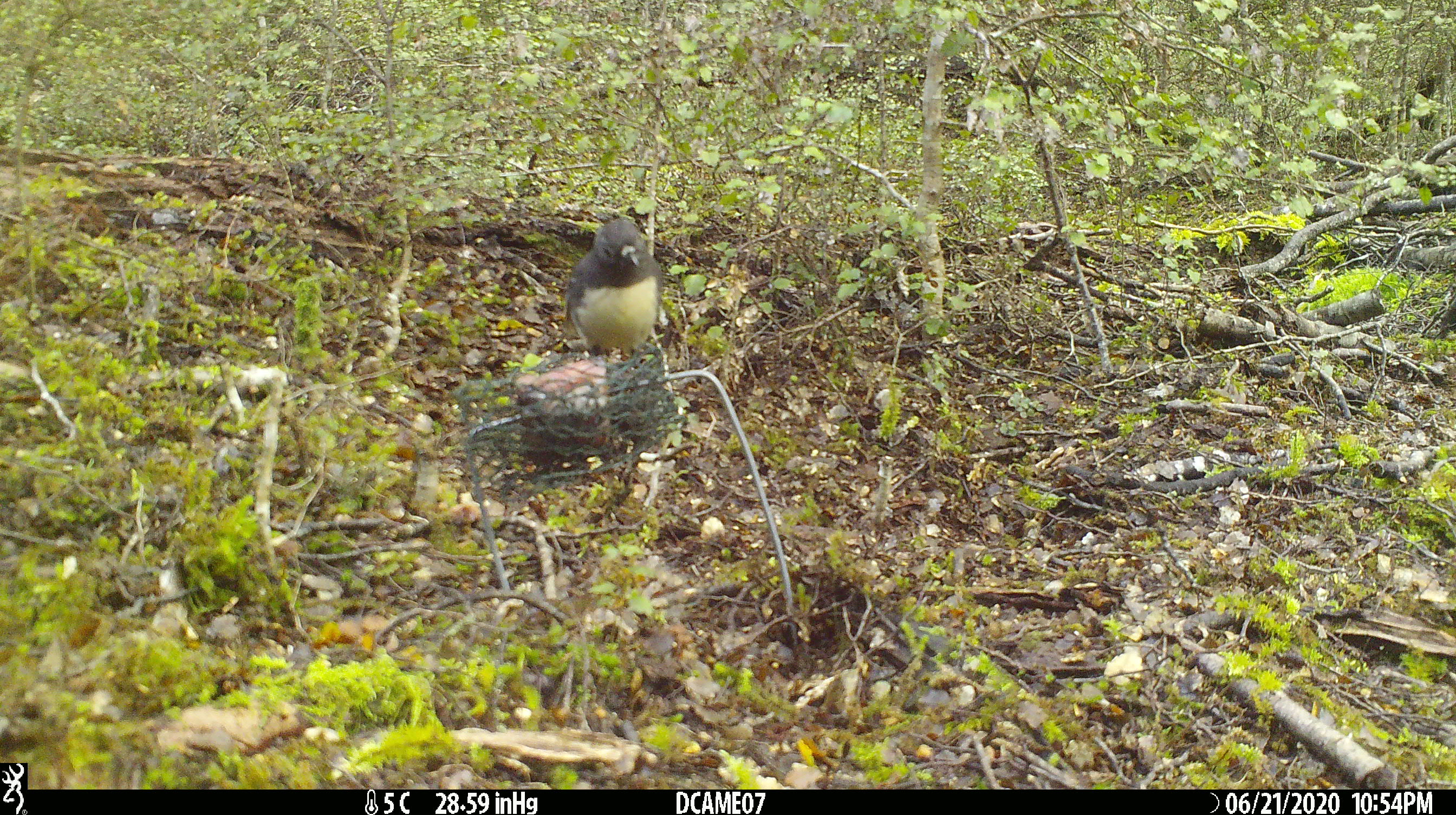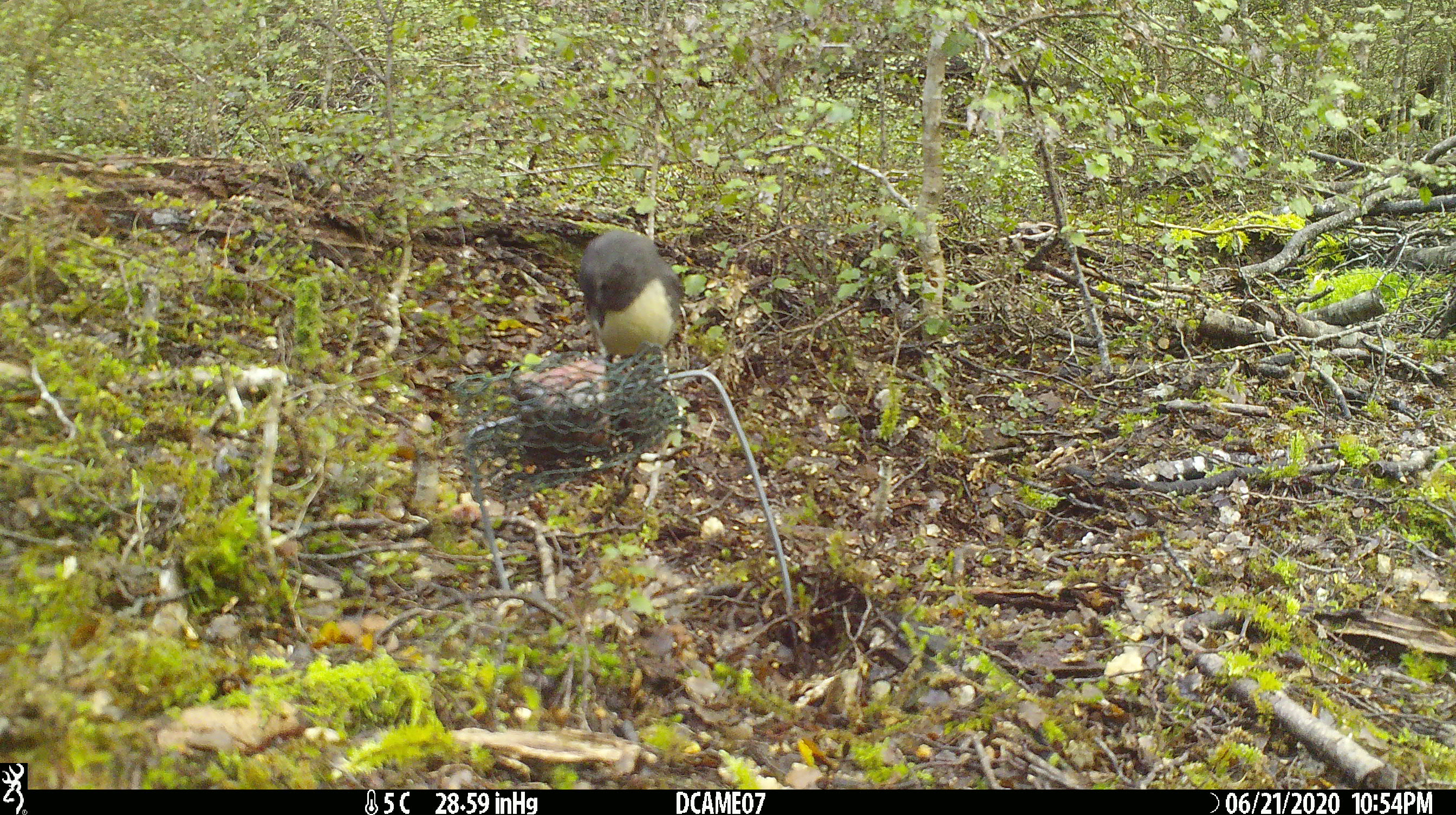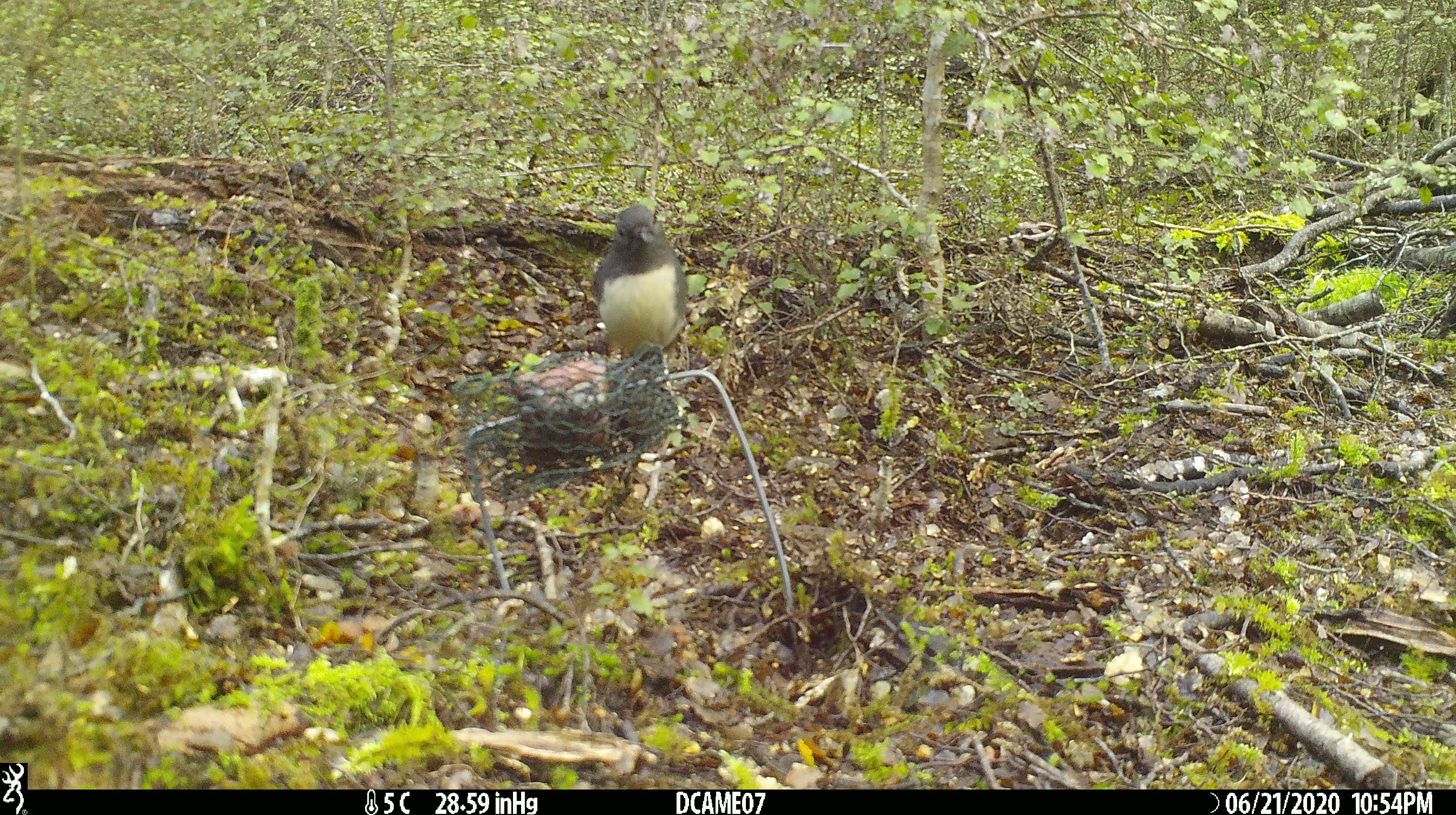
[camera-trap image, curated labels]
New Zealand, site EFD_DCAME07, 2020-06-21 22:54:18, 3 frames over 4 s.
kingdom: Animalia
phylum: Chordata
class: Aves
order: Passeriformes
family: Petroicidae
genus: Petroica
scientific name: Petroica australis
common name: new zealand robin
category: robin